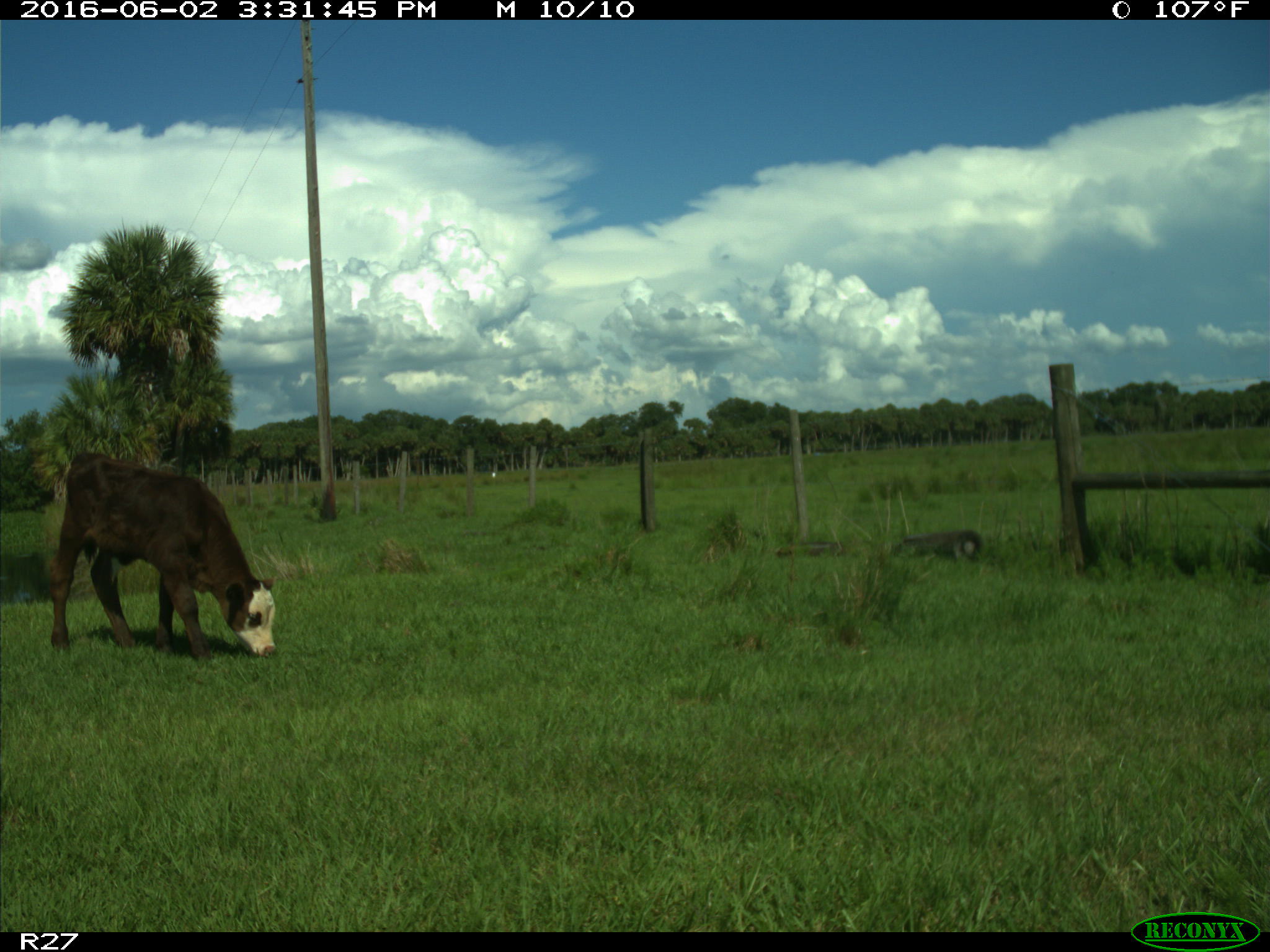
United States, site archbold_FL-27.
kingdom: Animalia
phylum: Chordata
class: Mammalia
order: Artiodactyla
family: Bovidae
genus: Bos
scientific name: Bos taurus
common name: domestic cow